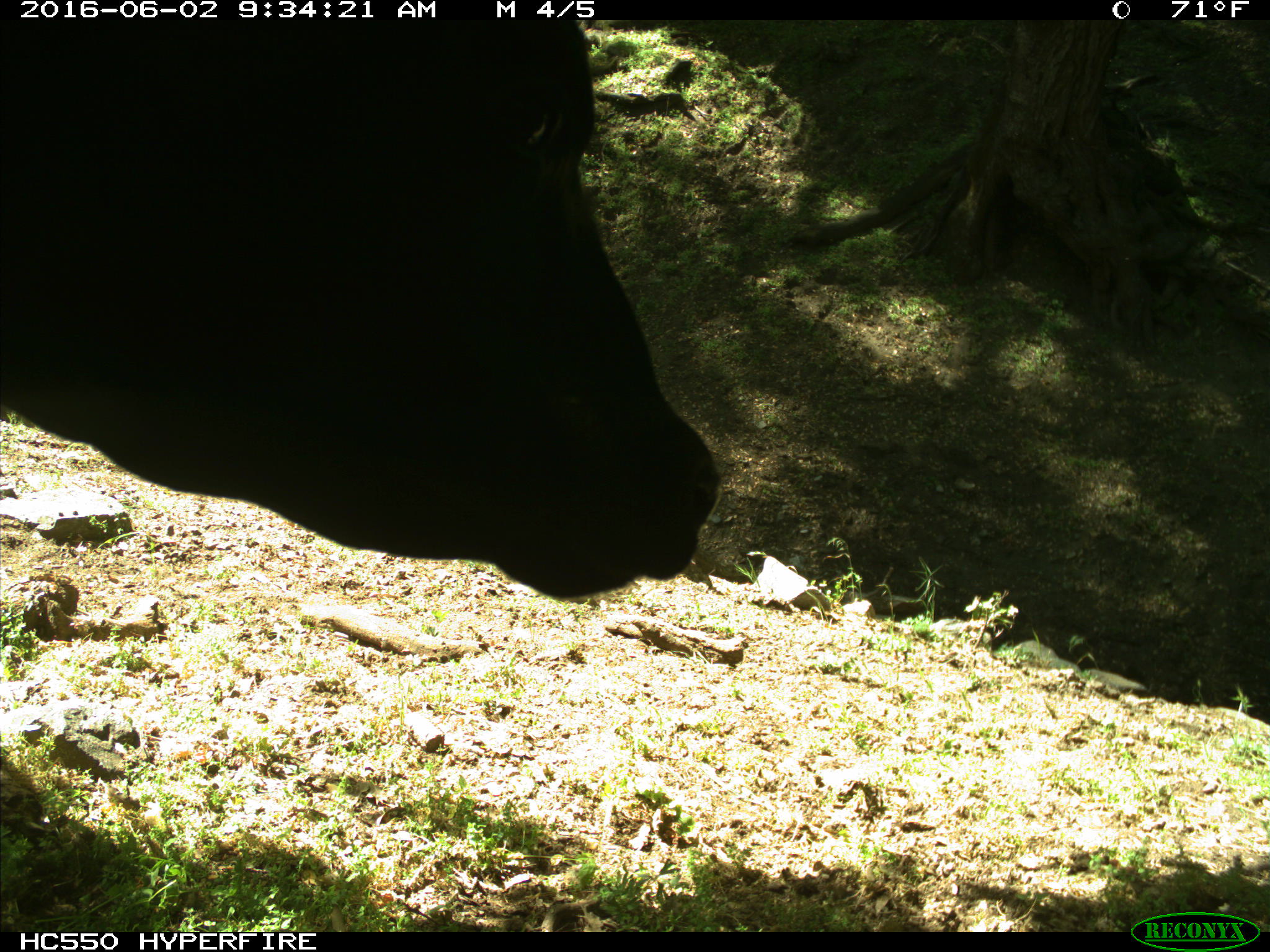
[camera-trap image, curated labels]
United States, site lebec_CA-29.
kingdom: Animalia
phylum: Chordata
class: Mammalia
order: Artiodactyla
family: Bovidae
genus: Bos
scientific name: Bos taurus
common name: domestic cow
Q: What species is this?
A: Bos taurus (domestic cow).